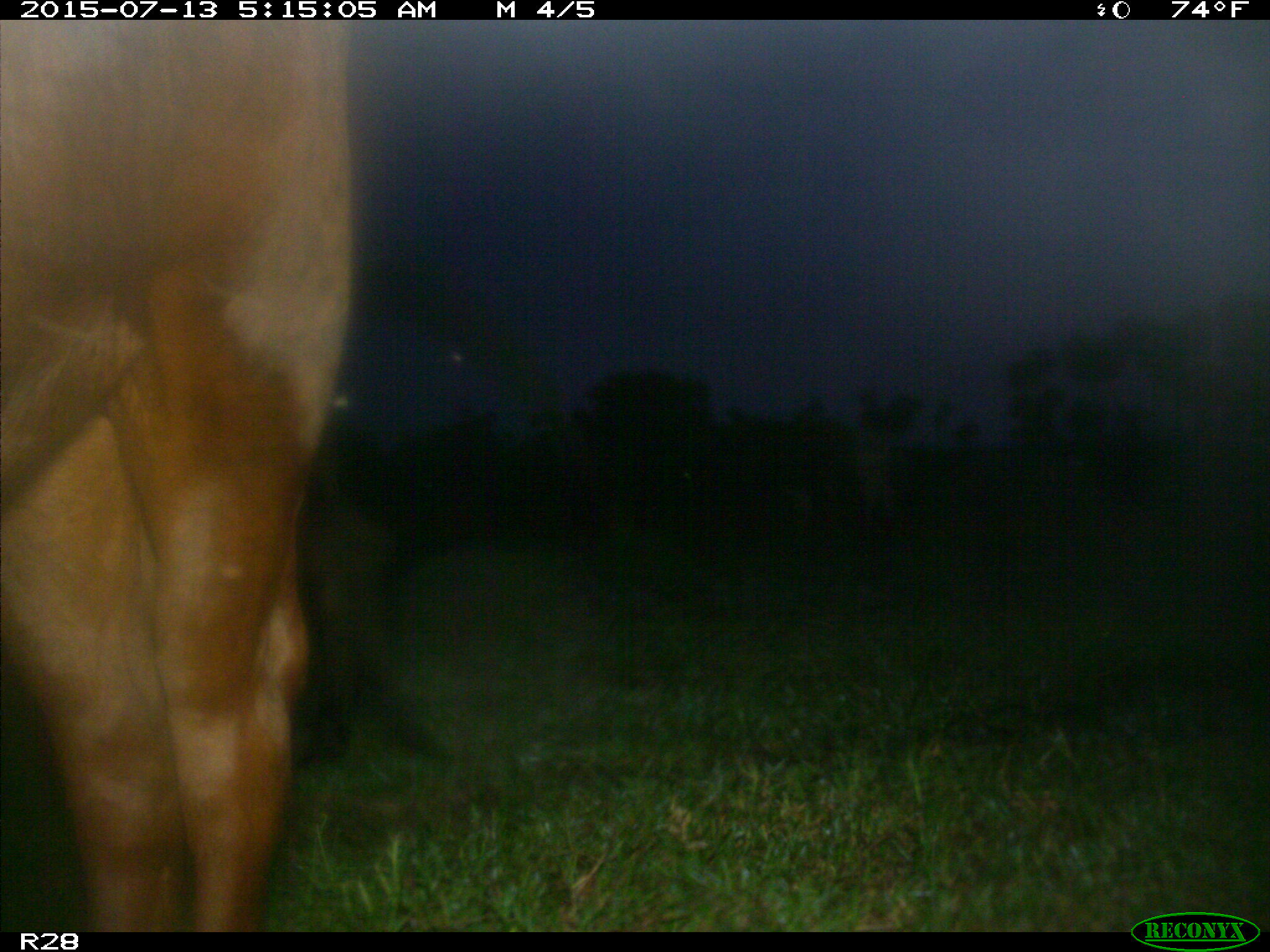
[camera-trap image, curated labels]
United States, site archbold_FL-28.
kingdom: Animalia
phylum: Chordata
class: Mammalia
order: Artiodactyla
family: Bovidae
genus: Bos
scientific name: Bos taurus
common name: domestic cow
Bos taurus (domestic cow).